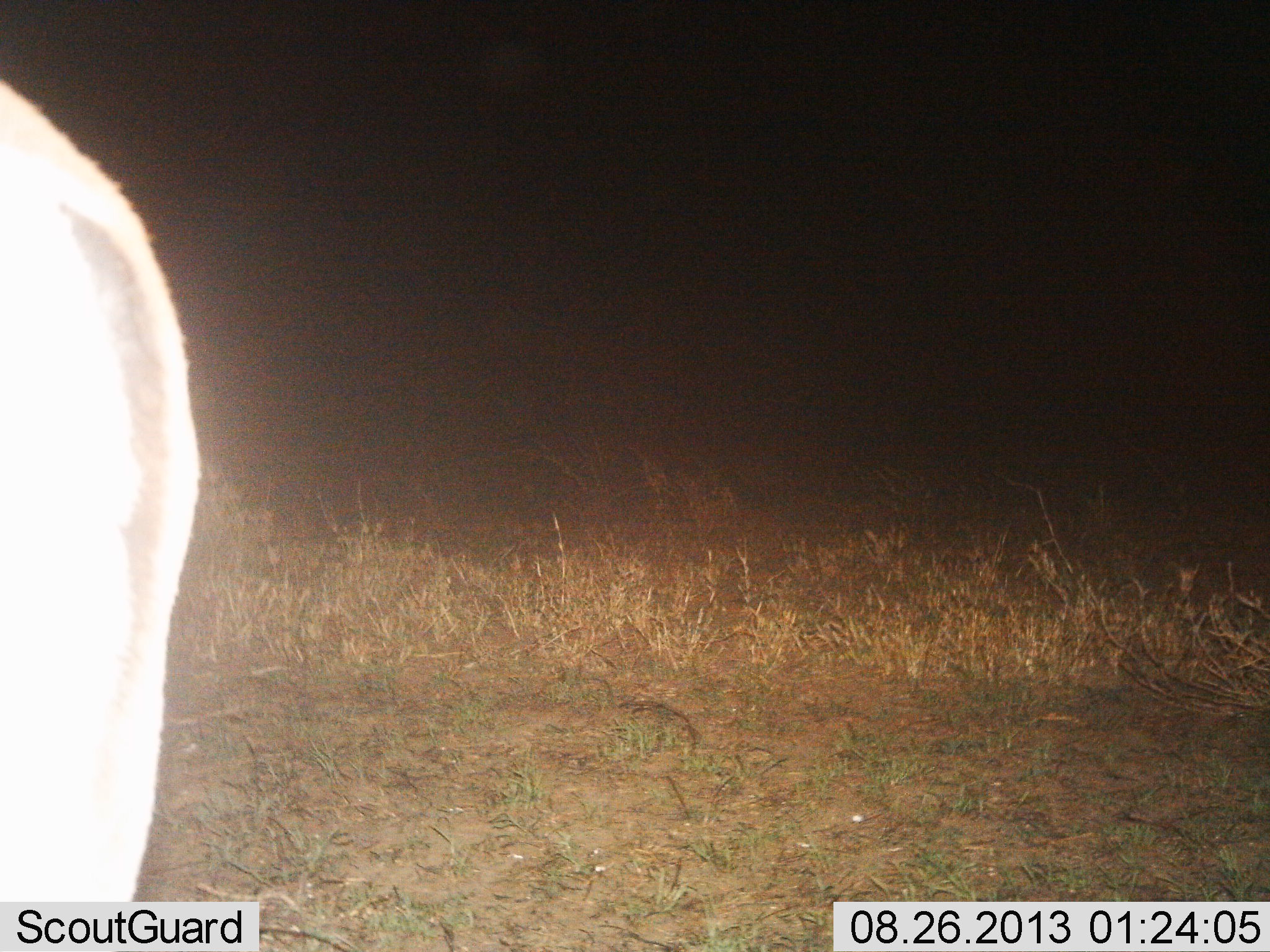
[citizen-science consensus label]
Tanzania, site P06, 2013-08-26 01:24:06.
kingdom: Animalia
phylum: Chordata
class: Mammalia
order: Artiodactyla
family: Bovidae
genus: Nanger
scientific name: Nanger granti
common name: grant's gazelle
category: gazellegrants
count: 1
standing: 100%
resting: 0%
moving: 0%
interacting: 0%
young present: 0%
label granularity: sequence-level